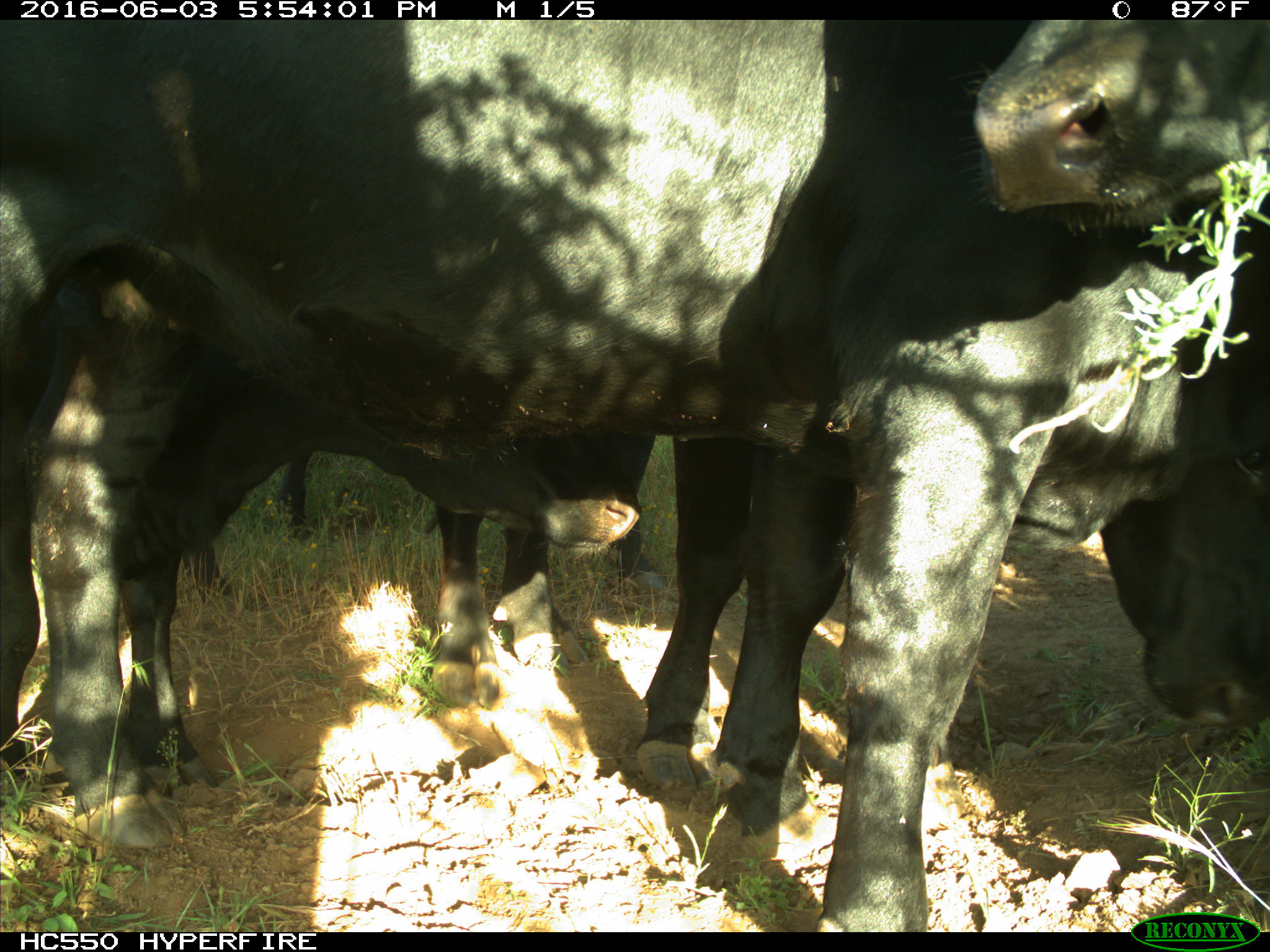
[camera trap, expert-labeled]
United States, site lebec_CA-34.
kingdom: Animalia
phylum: Chordata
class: Mammalia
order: Artiodactyla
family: Bovidae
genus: Bos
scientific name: Bos taurus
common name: domestic cow